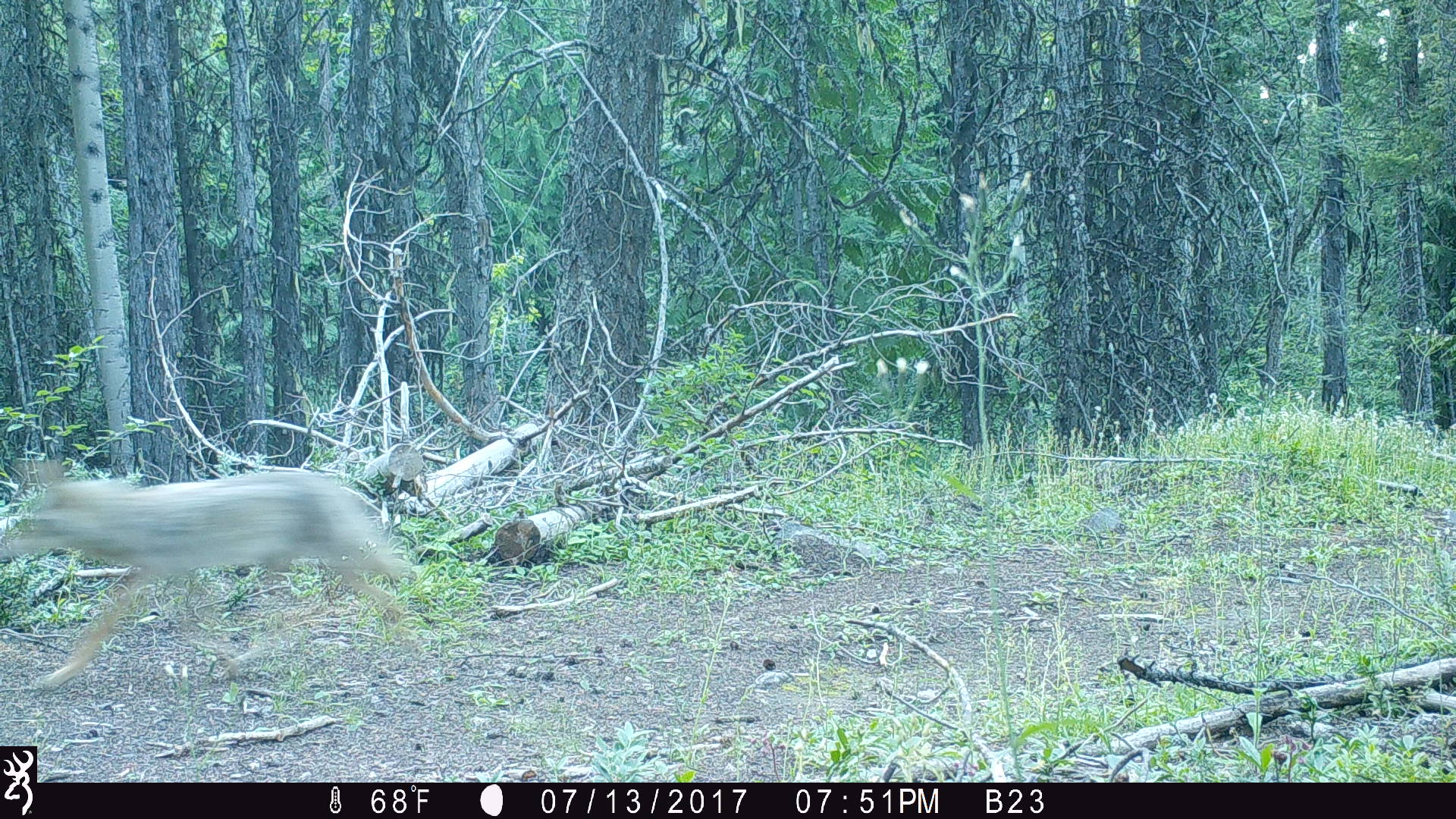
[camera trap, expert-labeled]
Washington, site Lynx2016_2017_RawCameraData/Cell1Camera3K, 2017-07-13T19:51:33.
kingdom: Animalia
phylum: Chordata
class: Mammalia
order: Carnivora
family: Canidae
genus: Canis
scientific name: Canis latrans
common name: coyote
Canis latrans (coyote). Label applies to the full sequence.